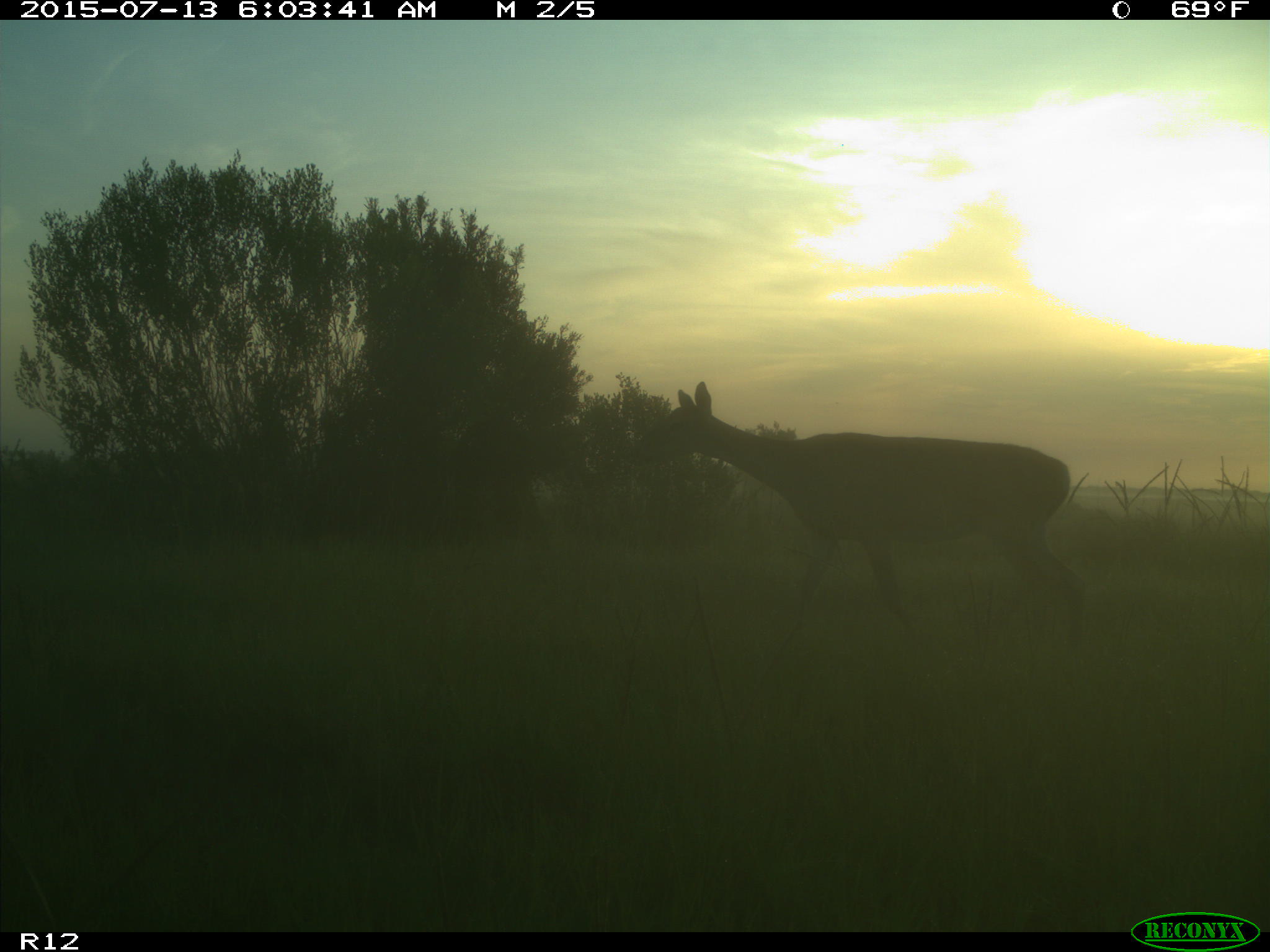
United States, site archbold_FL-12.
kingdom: Animalia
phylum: Chordata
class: Mammalia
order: Artiodactyla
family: Cervidae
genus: Odocoileus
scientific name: Odocoileus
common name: deer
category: unidentified deer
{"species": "unidentified deer (deer) (Odocoileus)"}